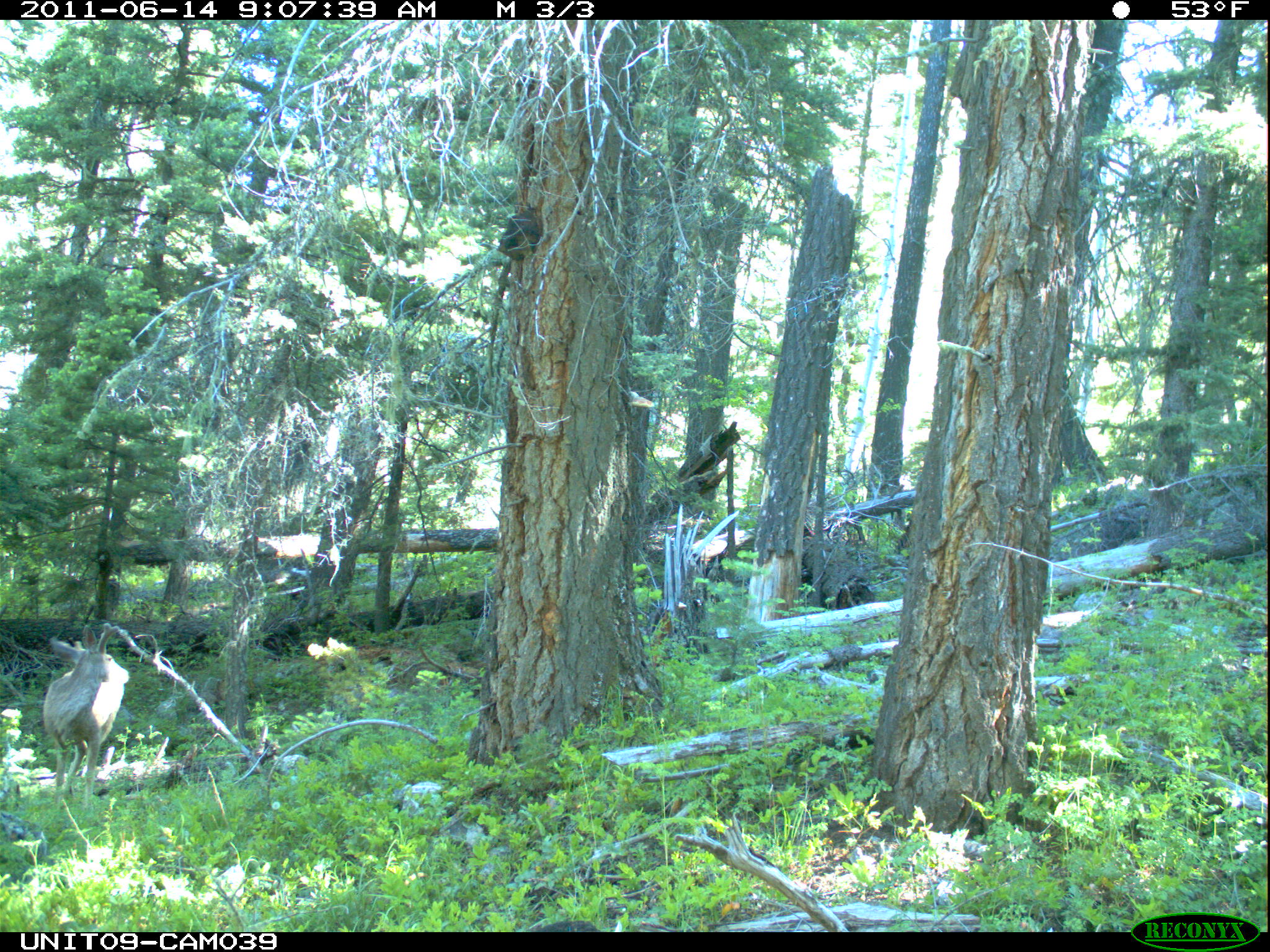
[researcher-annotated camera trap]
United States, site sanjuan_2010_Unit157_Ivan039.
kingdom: Animalia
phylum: Chordata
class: Mammalia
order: Artiodactyla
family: Cervidae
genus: Odocoileus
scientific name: Odocoileus hemionus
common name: mule deer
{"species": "Odocoileus hemionus (mule deer)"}